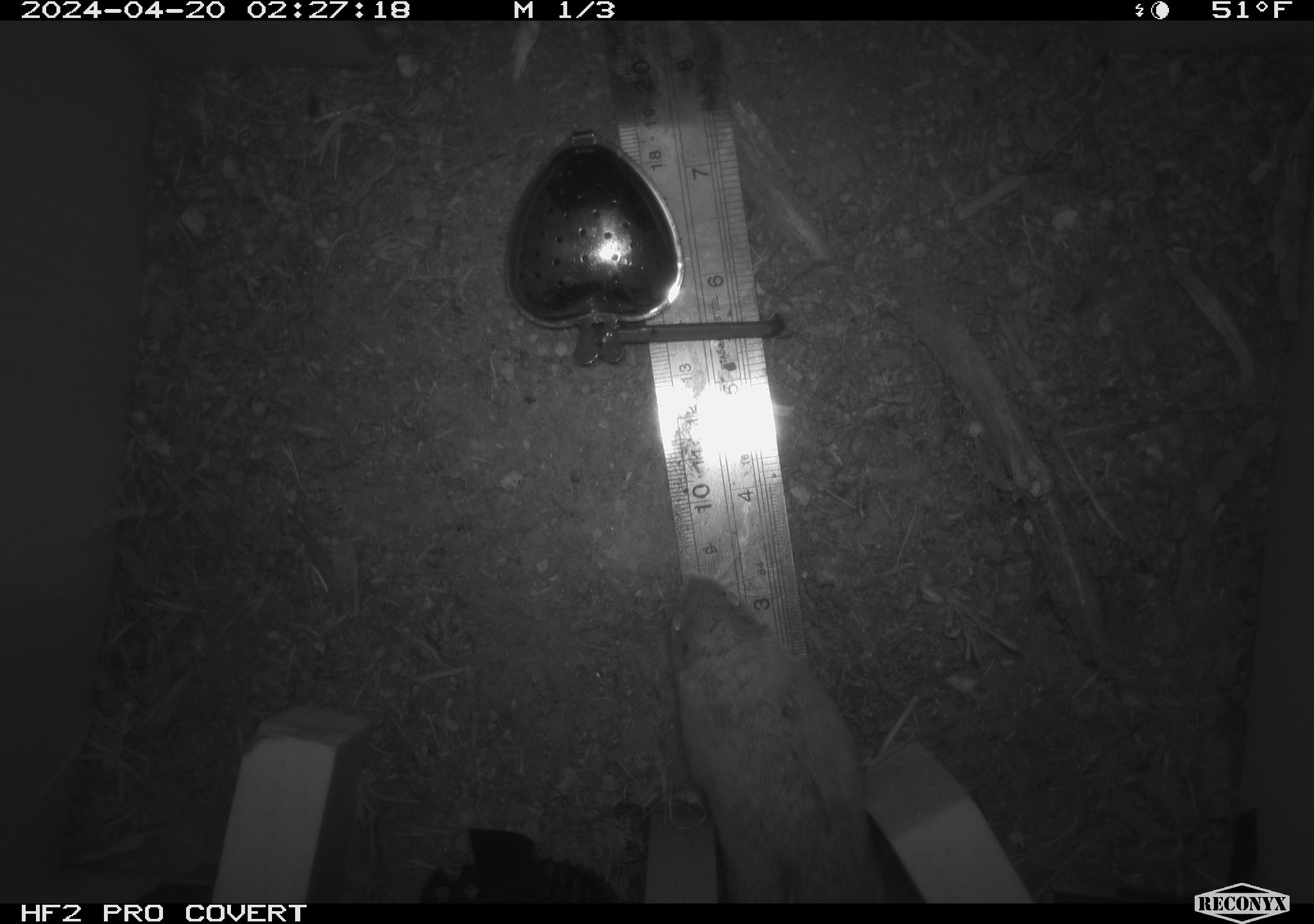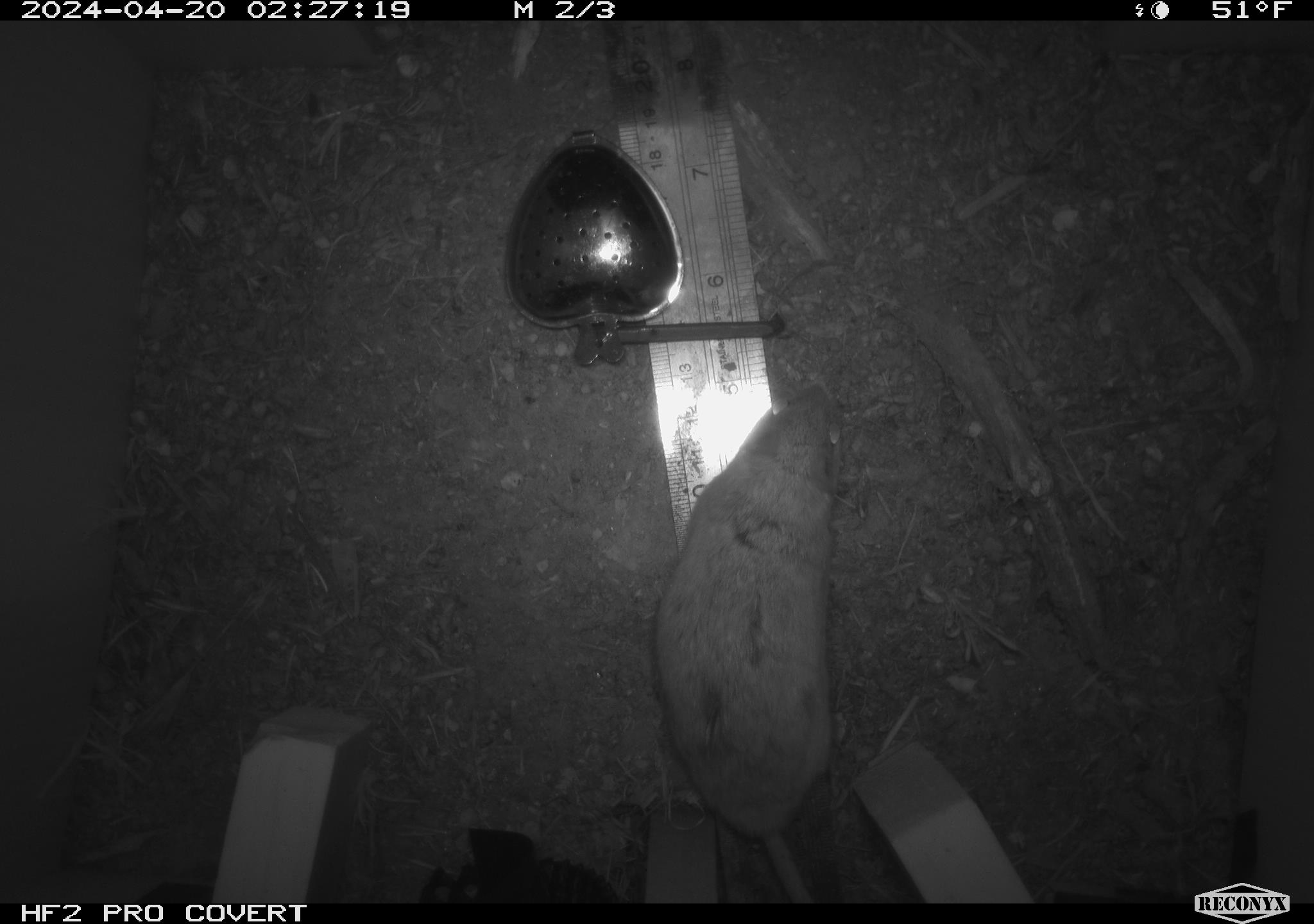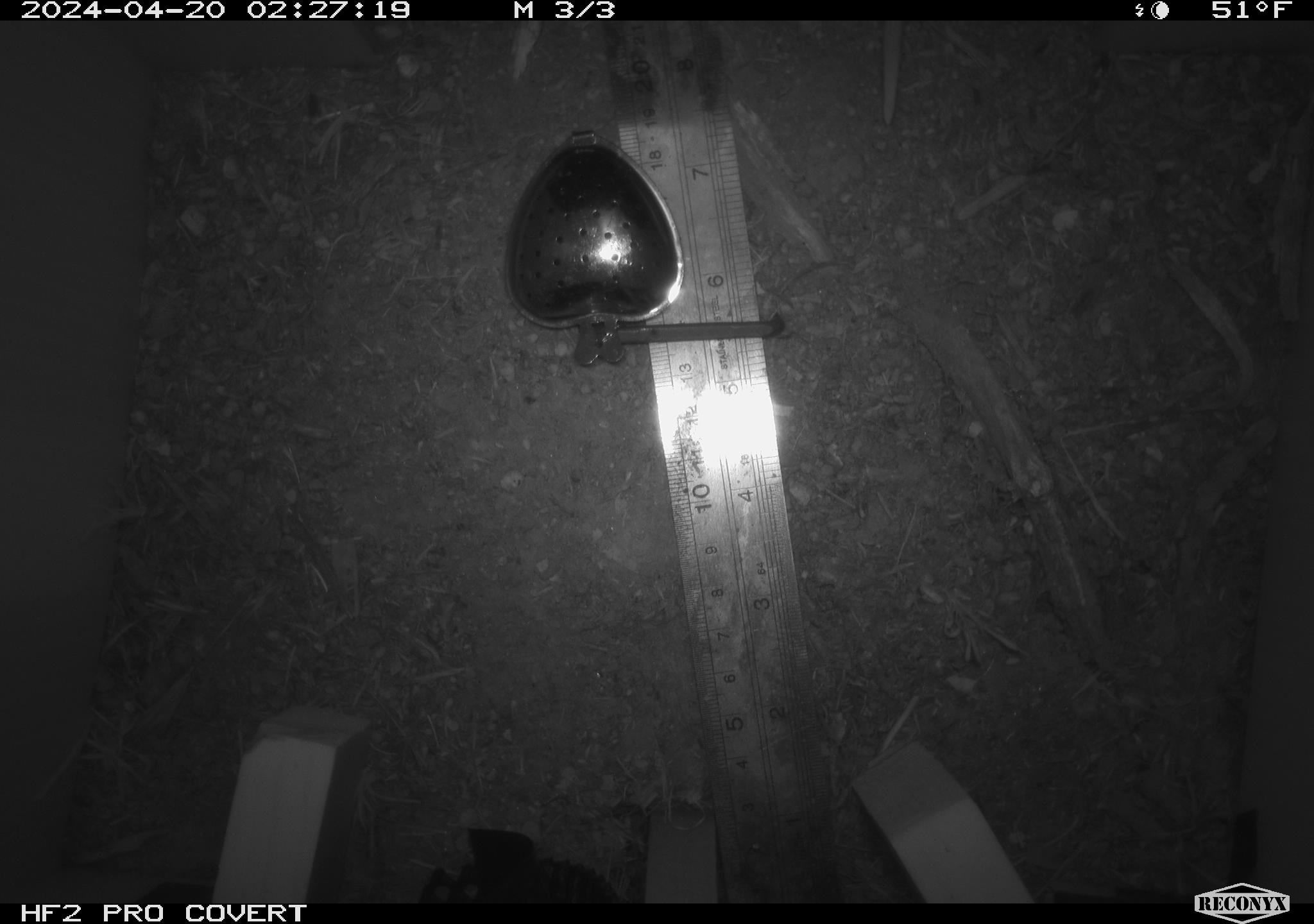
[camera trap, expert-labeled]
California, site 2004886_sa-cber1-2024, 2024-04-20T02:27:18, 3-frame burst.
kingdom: Animalia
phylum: Chordata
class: Mammalia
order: Rodentia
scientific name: Rodentia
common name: mouse species